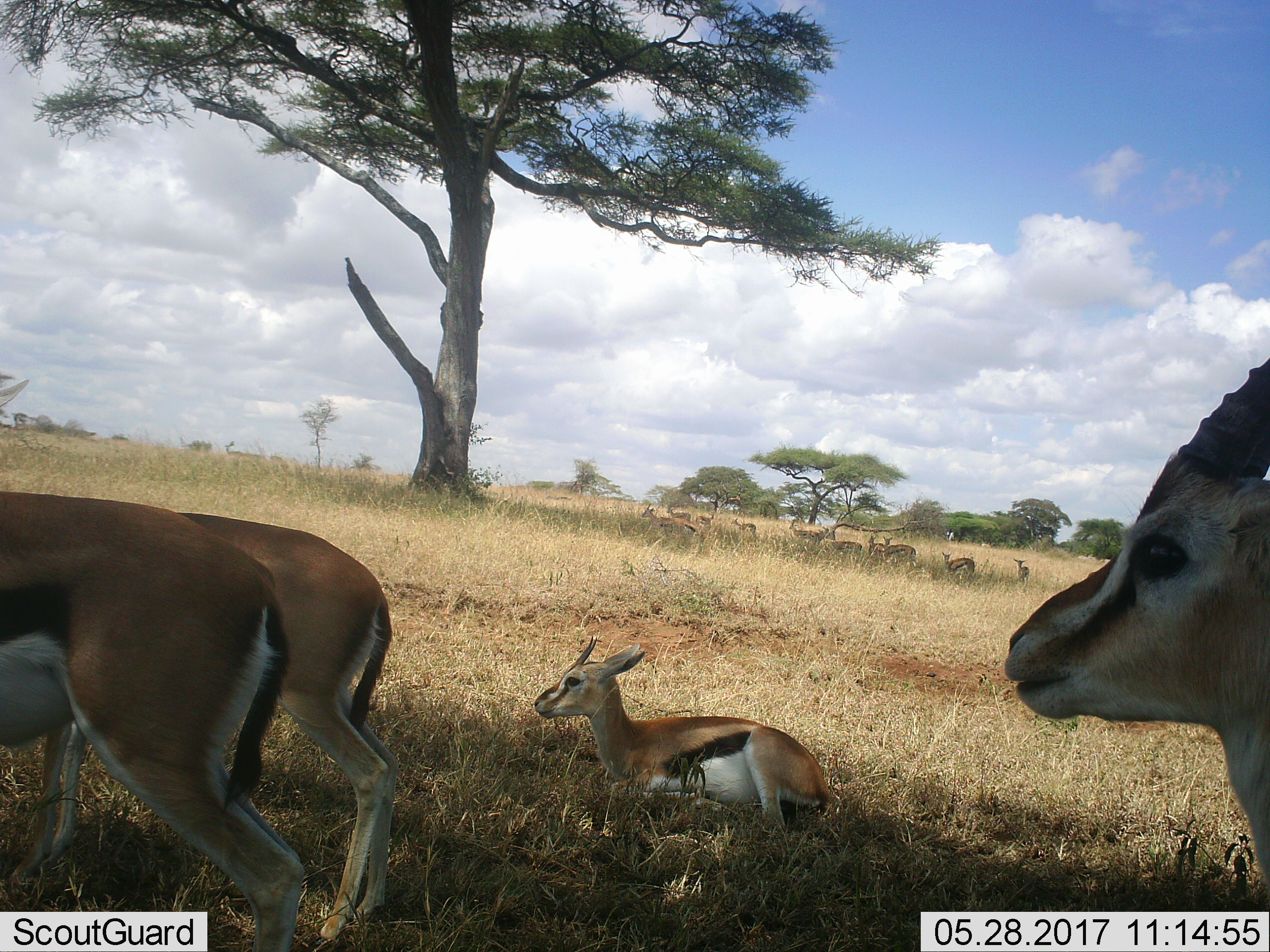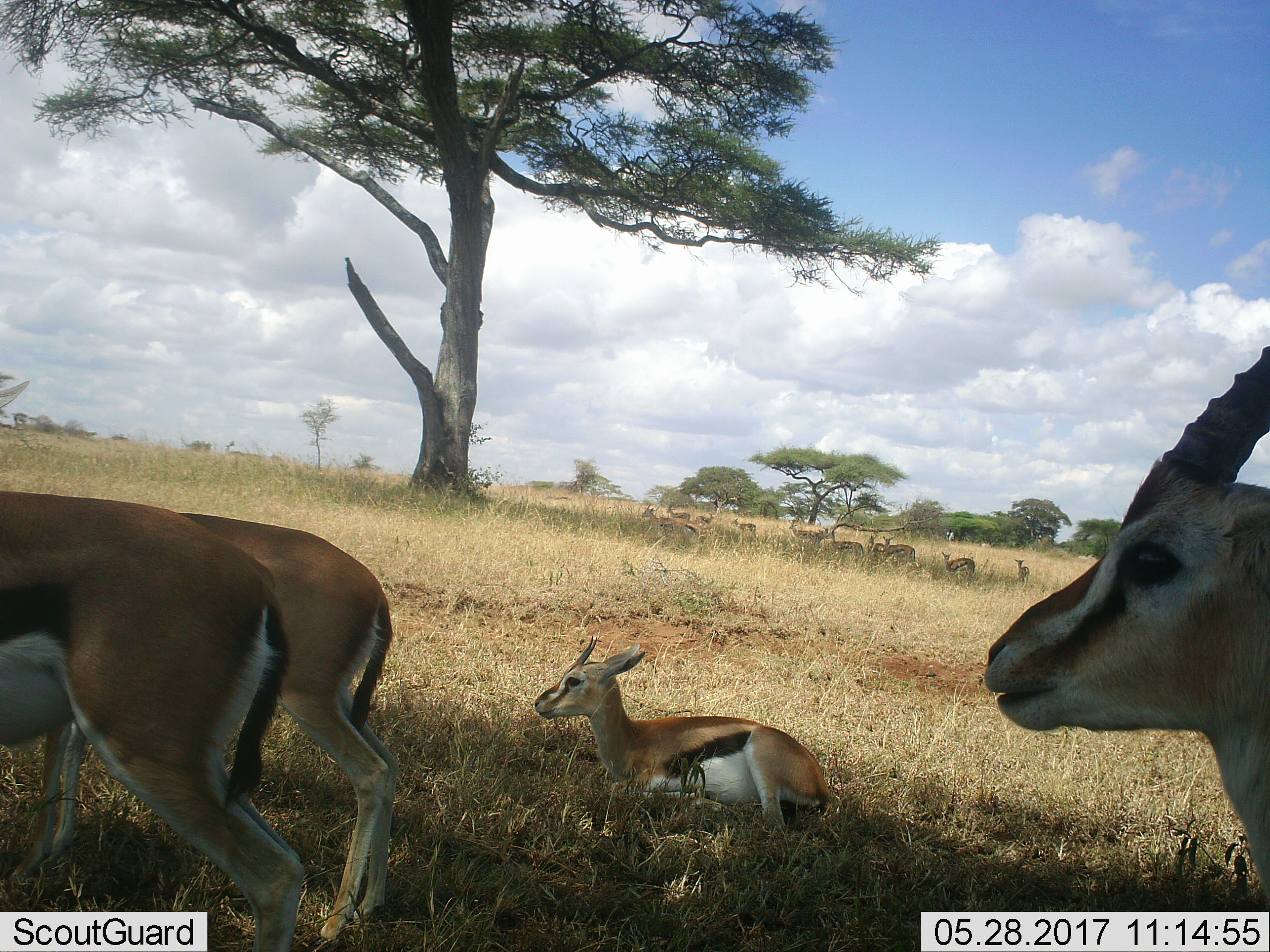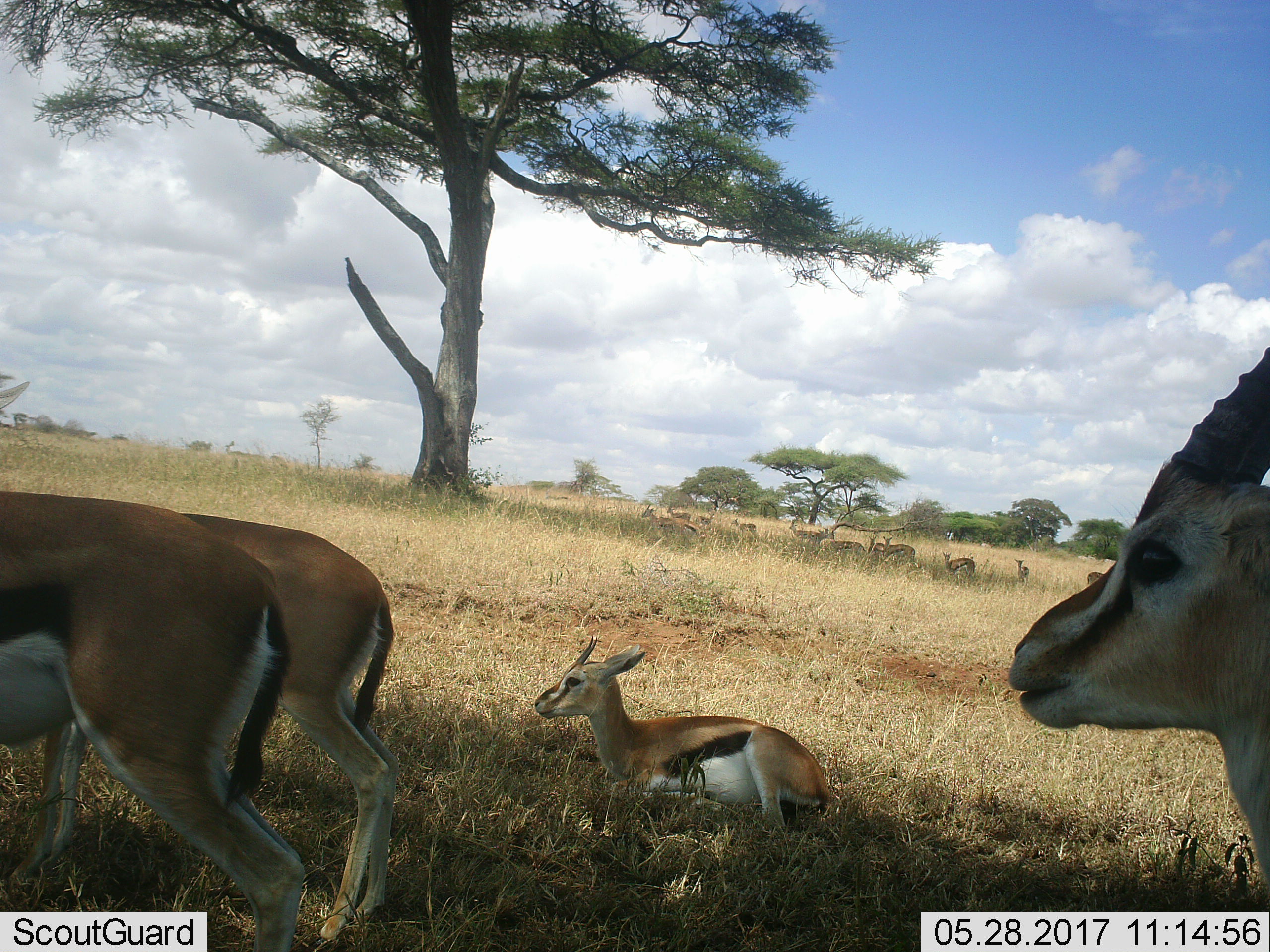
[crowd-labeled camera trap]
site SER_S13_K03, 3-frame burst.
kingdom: Animalia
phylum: Chordata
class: Mammalia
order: Artiodactyla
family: Bovidae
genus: Eudorcas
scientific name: Eudorcas thomsonii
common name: thomson's gazelle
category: gazellethomsons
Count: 11-50.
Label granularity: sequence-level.